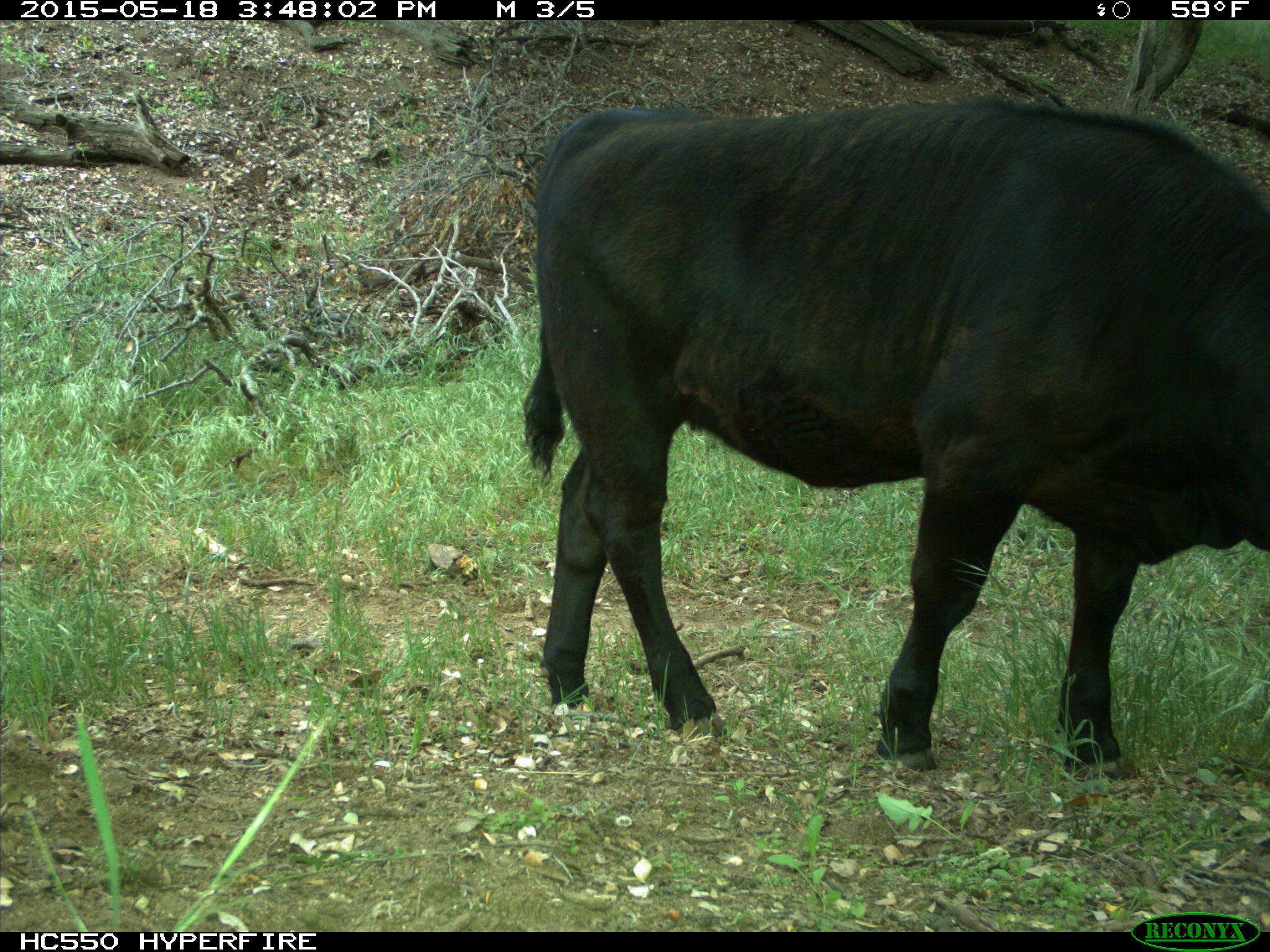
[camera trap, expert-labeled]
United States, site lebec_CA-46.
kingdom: Animalia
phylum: Chordata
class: Mammalia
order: Artiodactyla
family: Bovidae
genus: Bos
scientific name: Bos taurus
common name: domestic cow